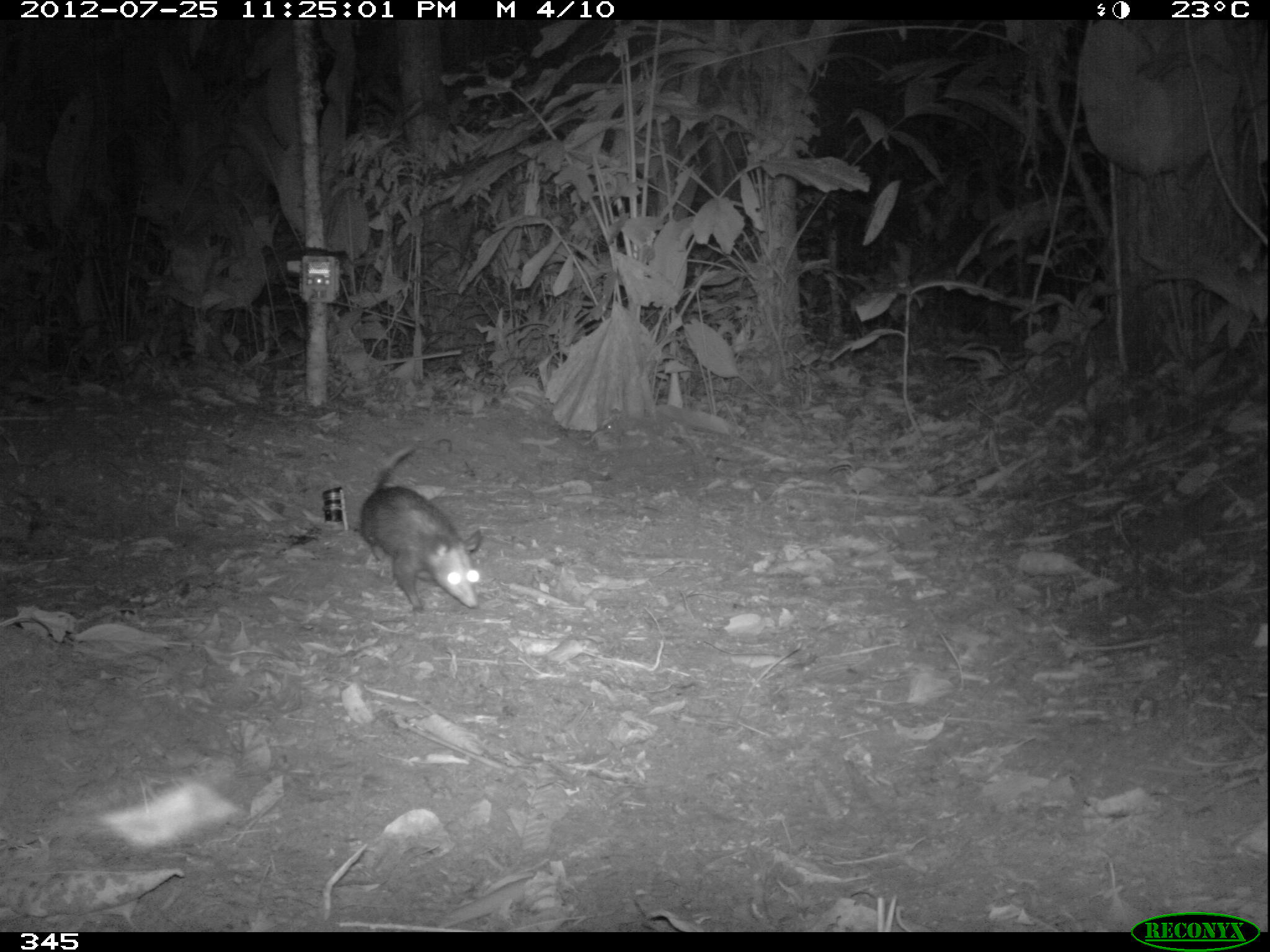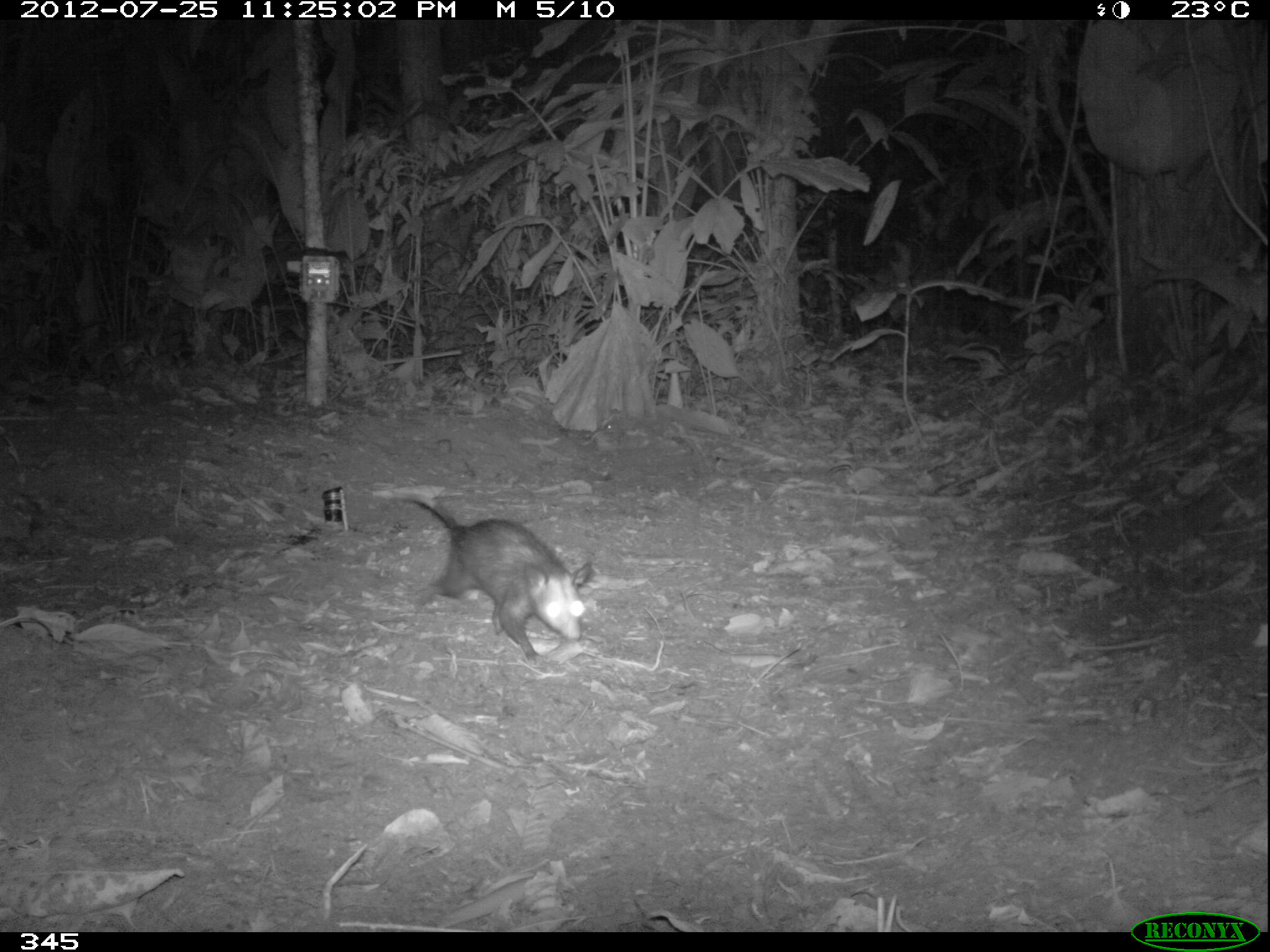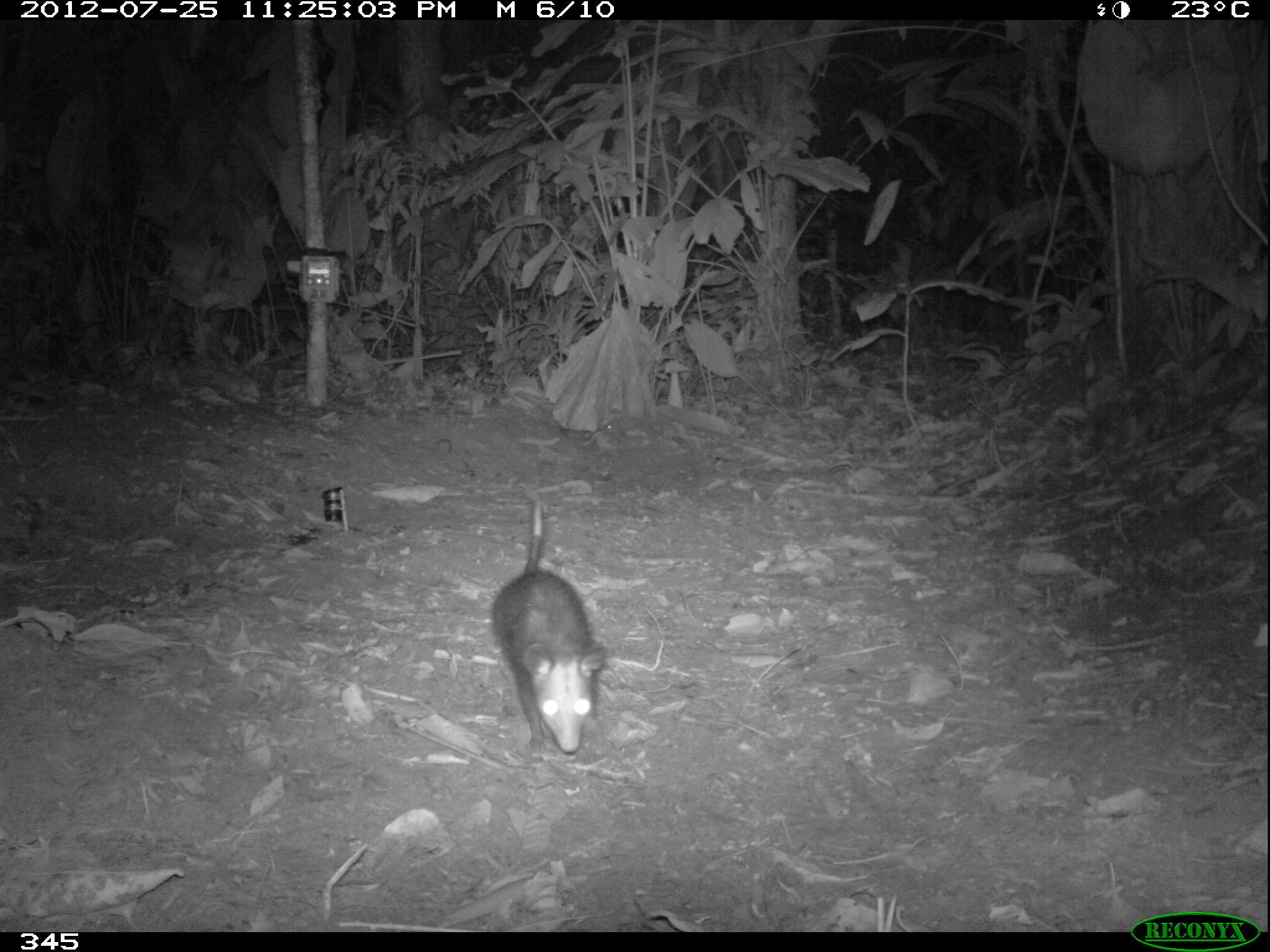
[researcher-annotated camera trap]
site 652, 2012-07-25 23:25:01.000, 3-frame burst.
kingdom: Animalia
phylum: Chordata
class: Mammalia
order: Didelphimorphia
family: Didelphidae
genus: Didelphis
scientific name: Didelphis marsupialis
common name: southern opossum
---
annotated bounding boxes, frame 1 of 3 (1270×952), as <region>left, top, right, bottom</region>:
didelphis marsupialis: <region>356, 438, 482, 615</region>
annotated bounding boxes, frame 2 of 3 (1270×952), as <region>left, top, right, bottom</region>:
didelphis marsupialis: <region>402, 489, 594, 663</region>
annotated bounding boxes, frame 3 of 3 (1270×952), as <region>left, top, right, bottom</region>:
didelphis marsupialis: <region>487, 495, 609, 759</region>